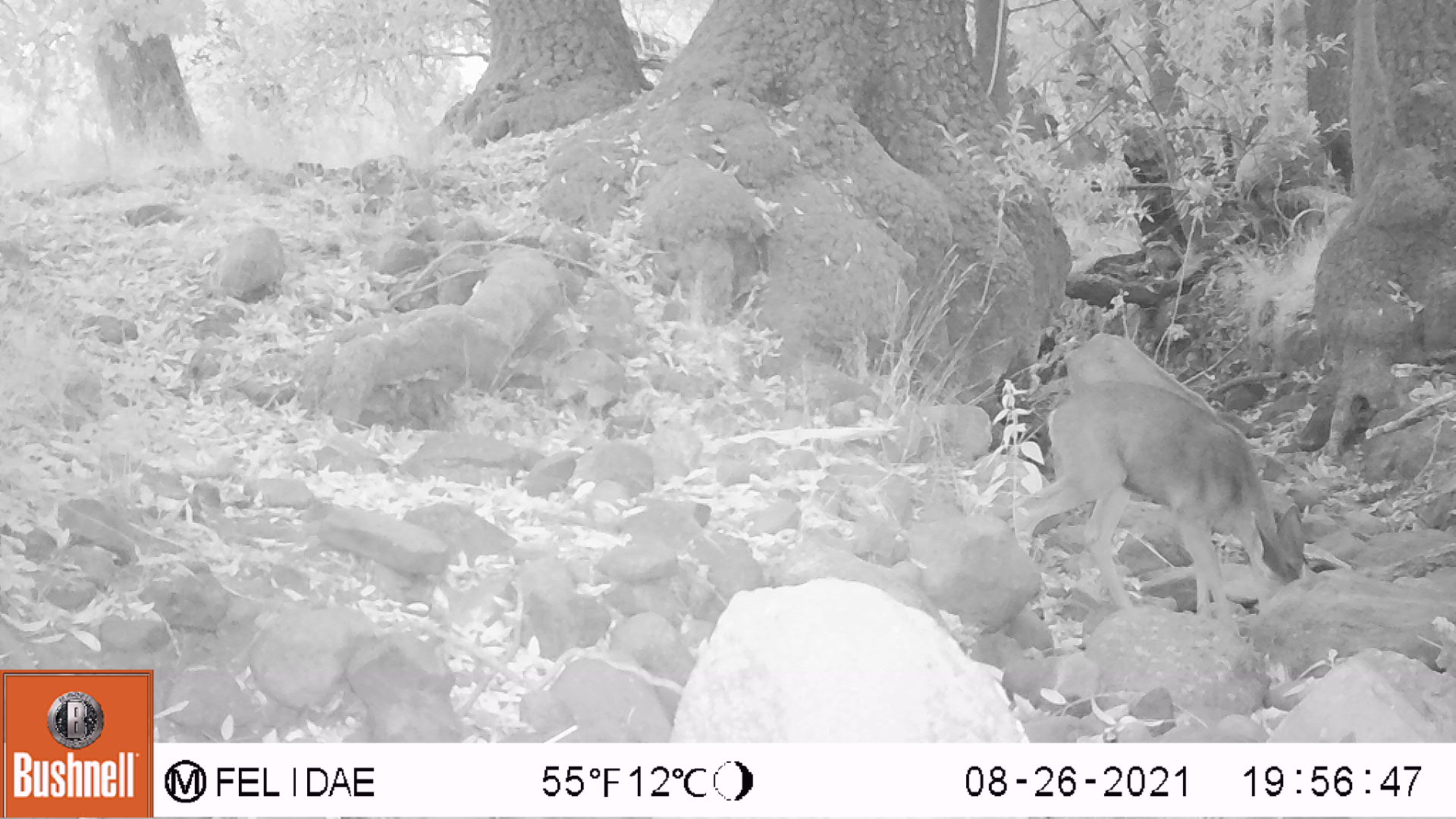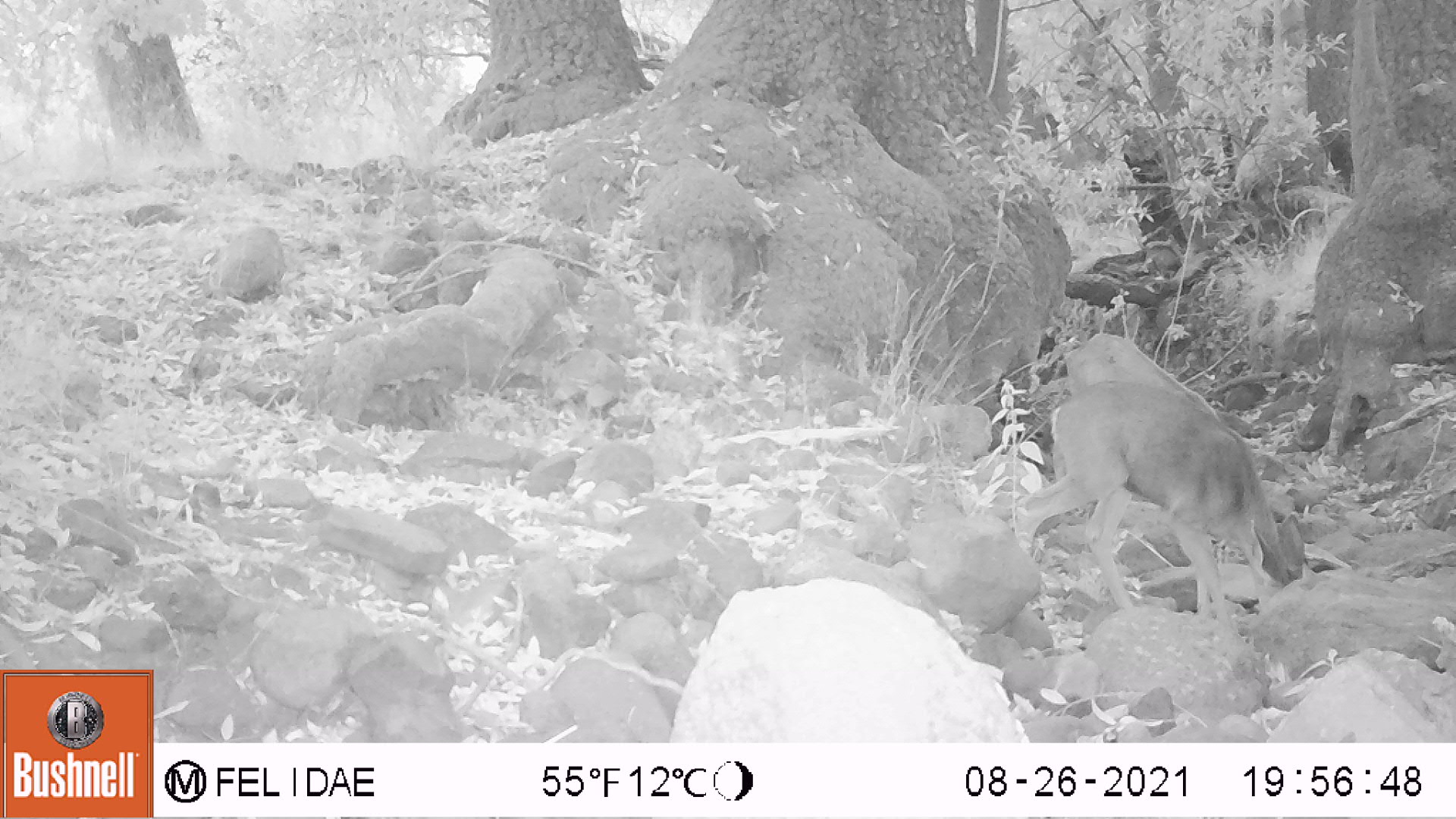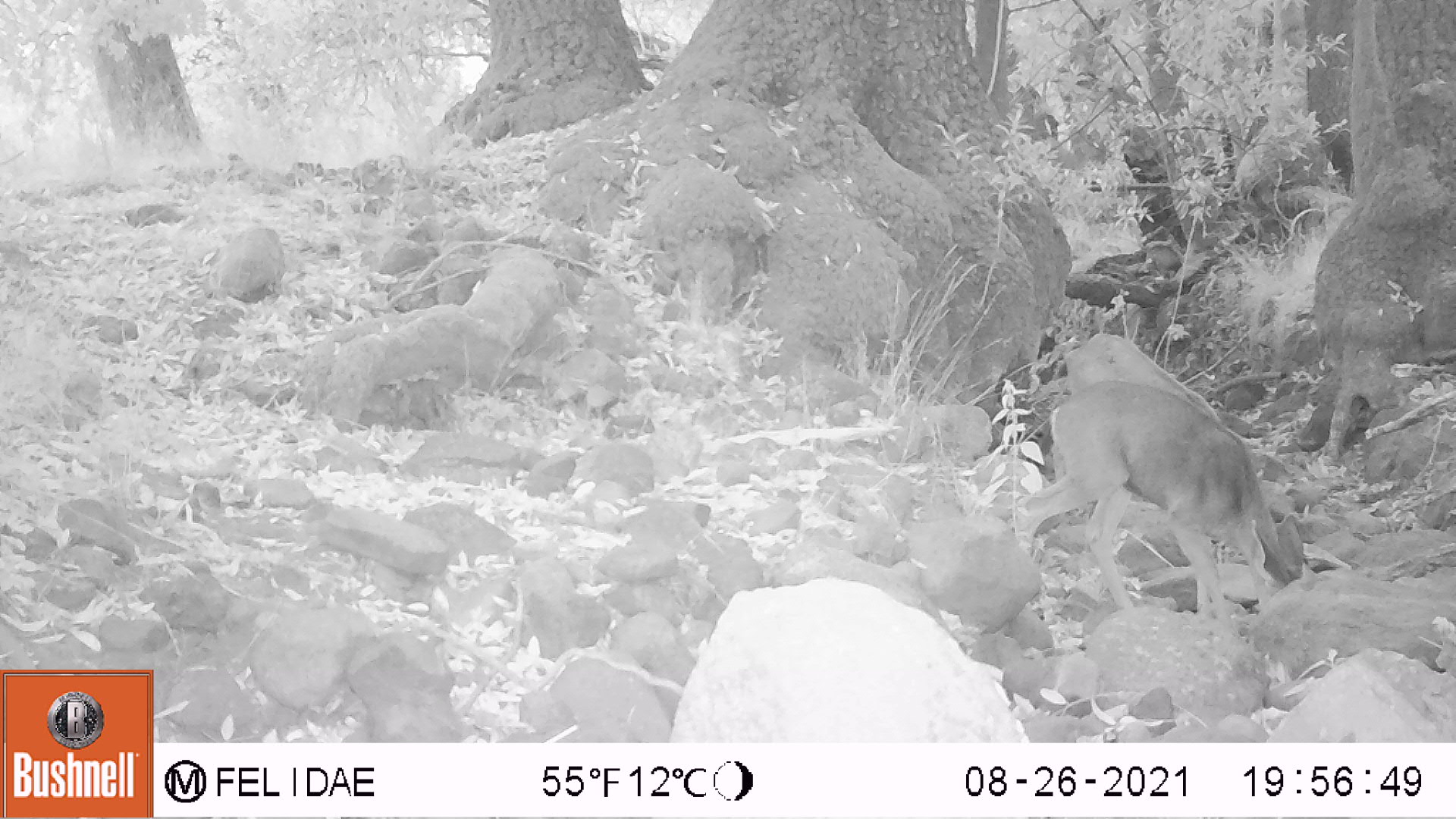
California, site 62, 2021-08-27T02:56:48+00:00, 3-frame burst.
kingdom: Animalia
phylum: Chordata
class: Mammalia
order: Artiodactyla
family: Cervidae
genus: Odocoileus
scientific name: Odocoileus hemionus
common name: mule deer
Mule deer (Odocoileus hemionus).